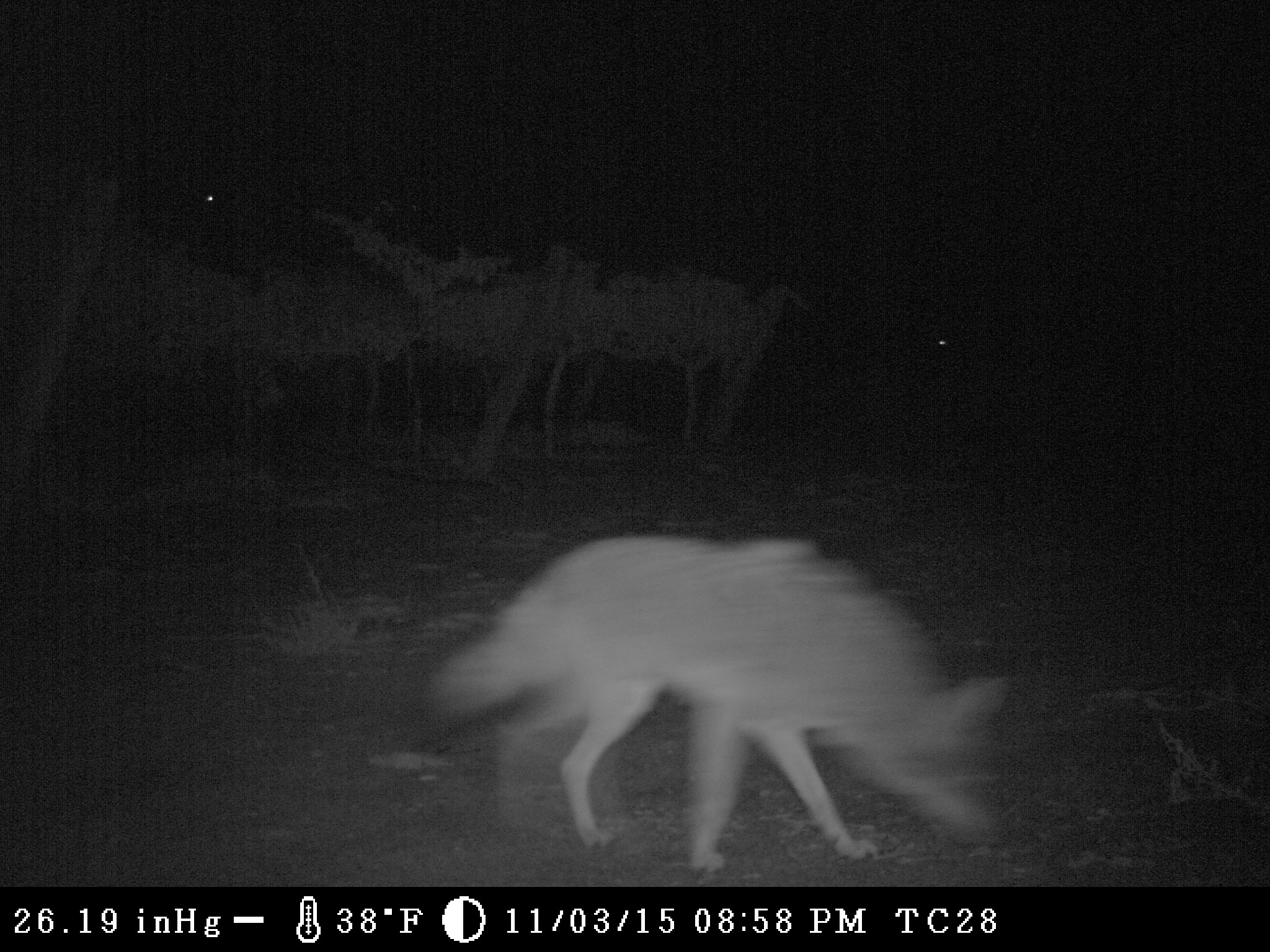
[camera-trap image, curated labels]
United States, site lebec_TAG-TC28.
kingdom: Animalia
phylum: Chordata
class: Mammalia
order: Carnivora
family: Canidae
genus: Canis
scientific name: Canis latrans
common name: coyote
Canis latrans (coyote).